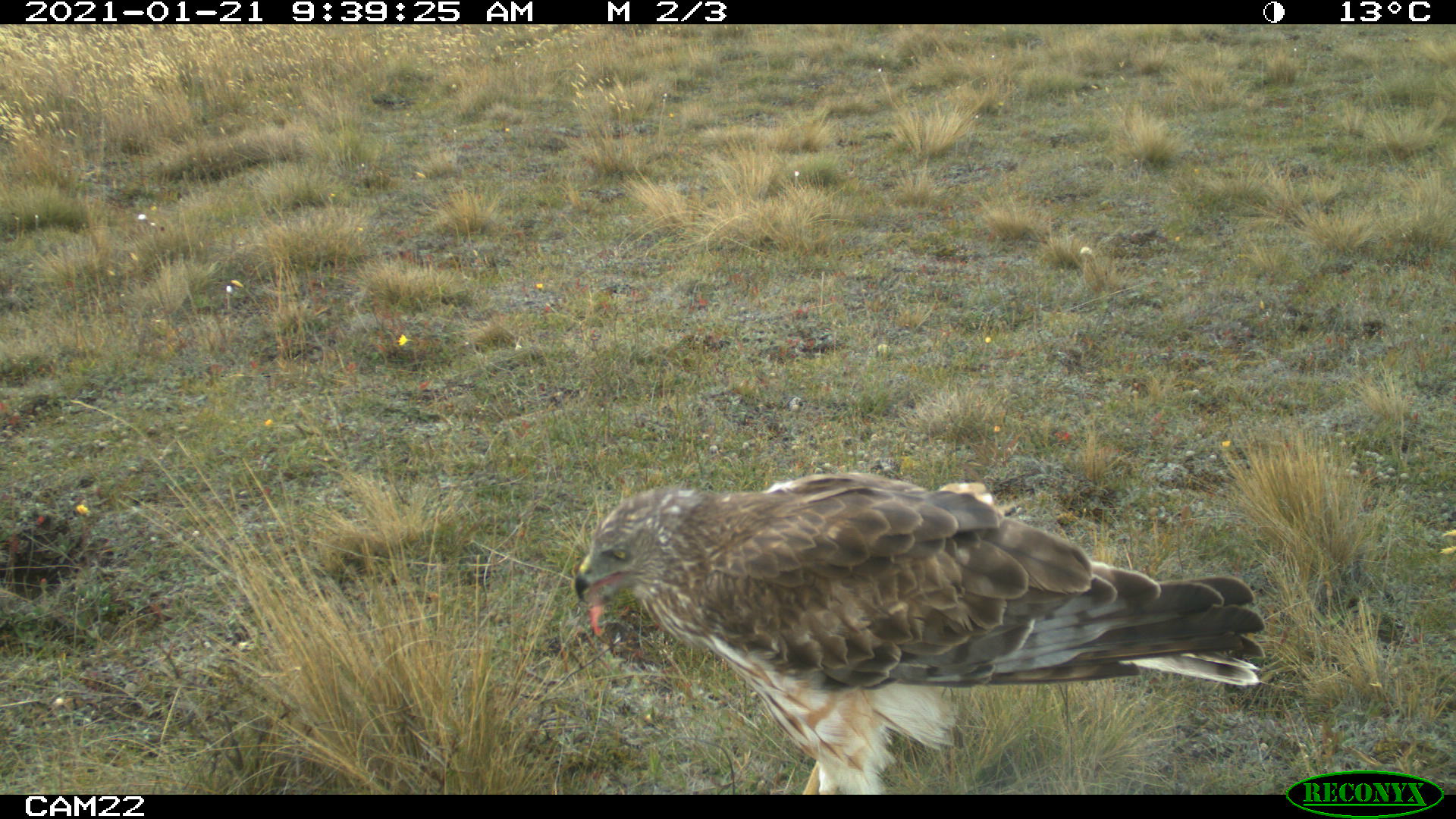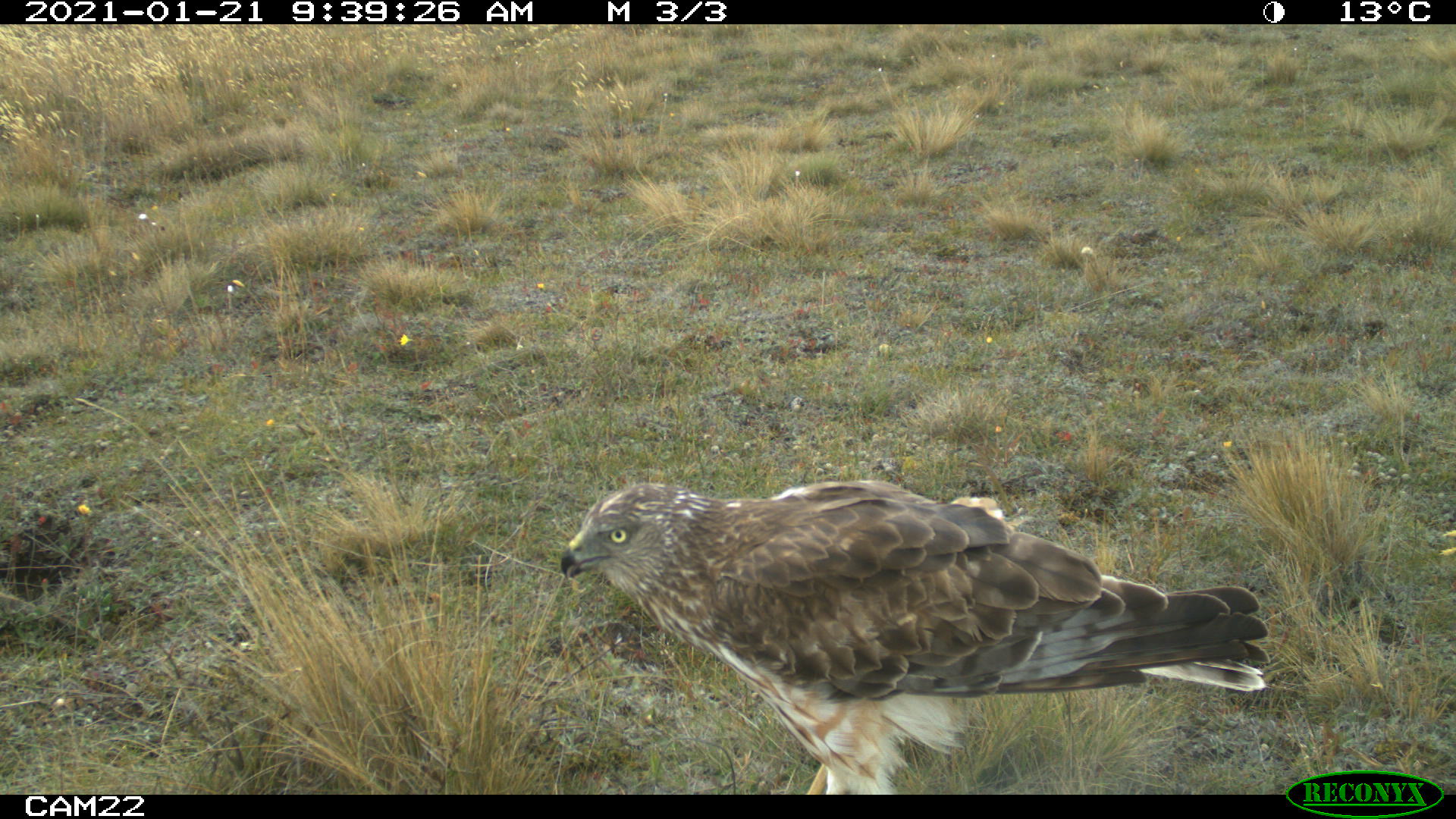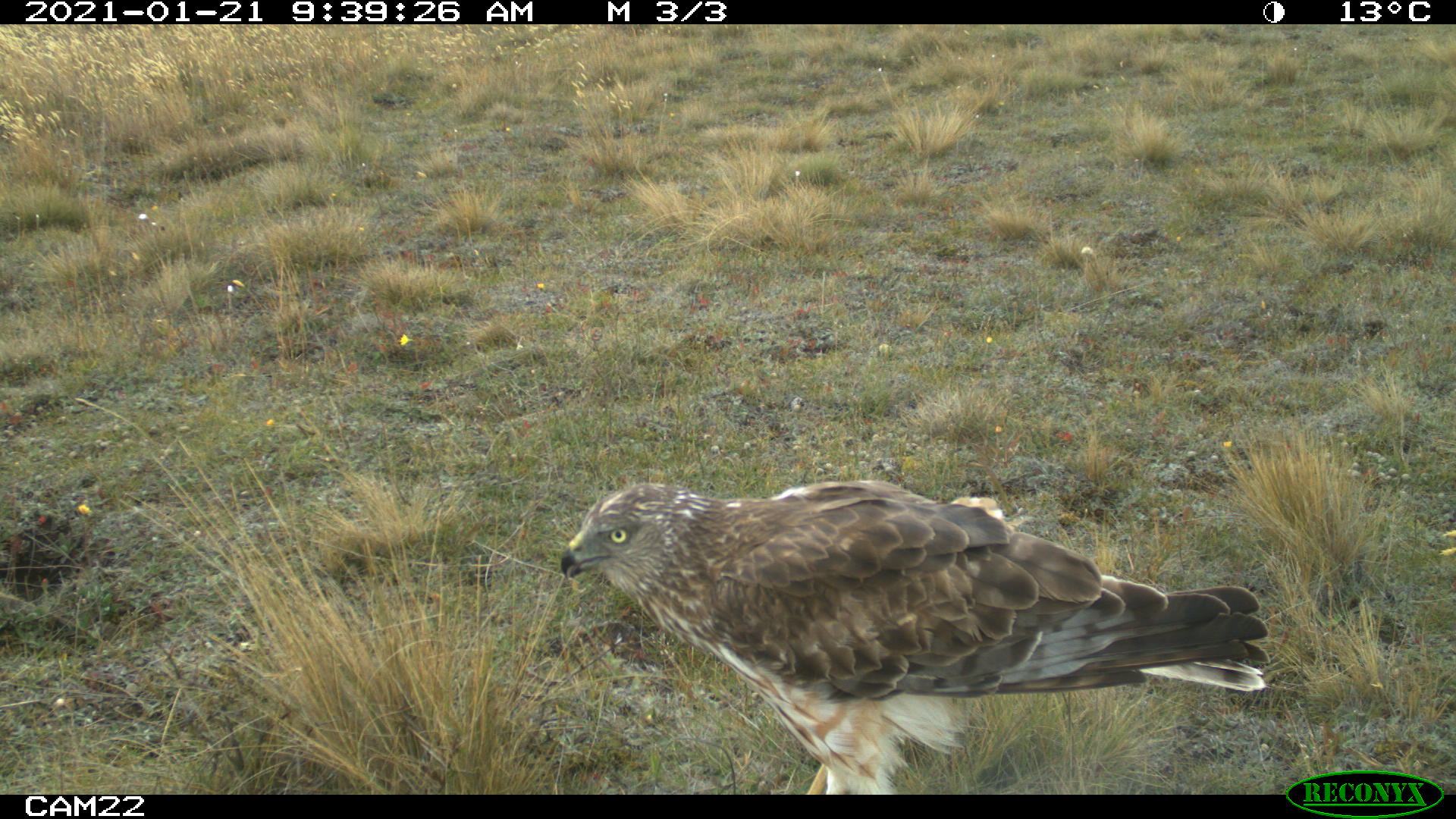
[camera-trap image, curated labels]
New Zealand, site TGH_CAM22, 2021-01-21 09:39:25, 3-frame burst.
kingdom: Animalia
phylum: Chordata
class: Aves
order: Accipitriformes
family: Accipitridae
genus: Circus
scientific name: Circus approximans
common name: swamp harrier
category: harrier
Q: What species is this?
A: Harrier (swamp harrier) (Circus approximans).